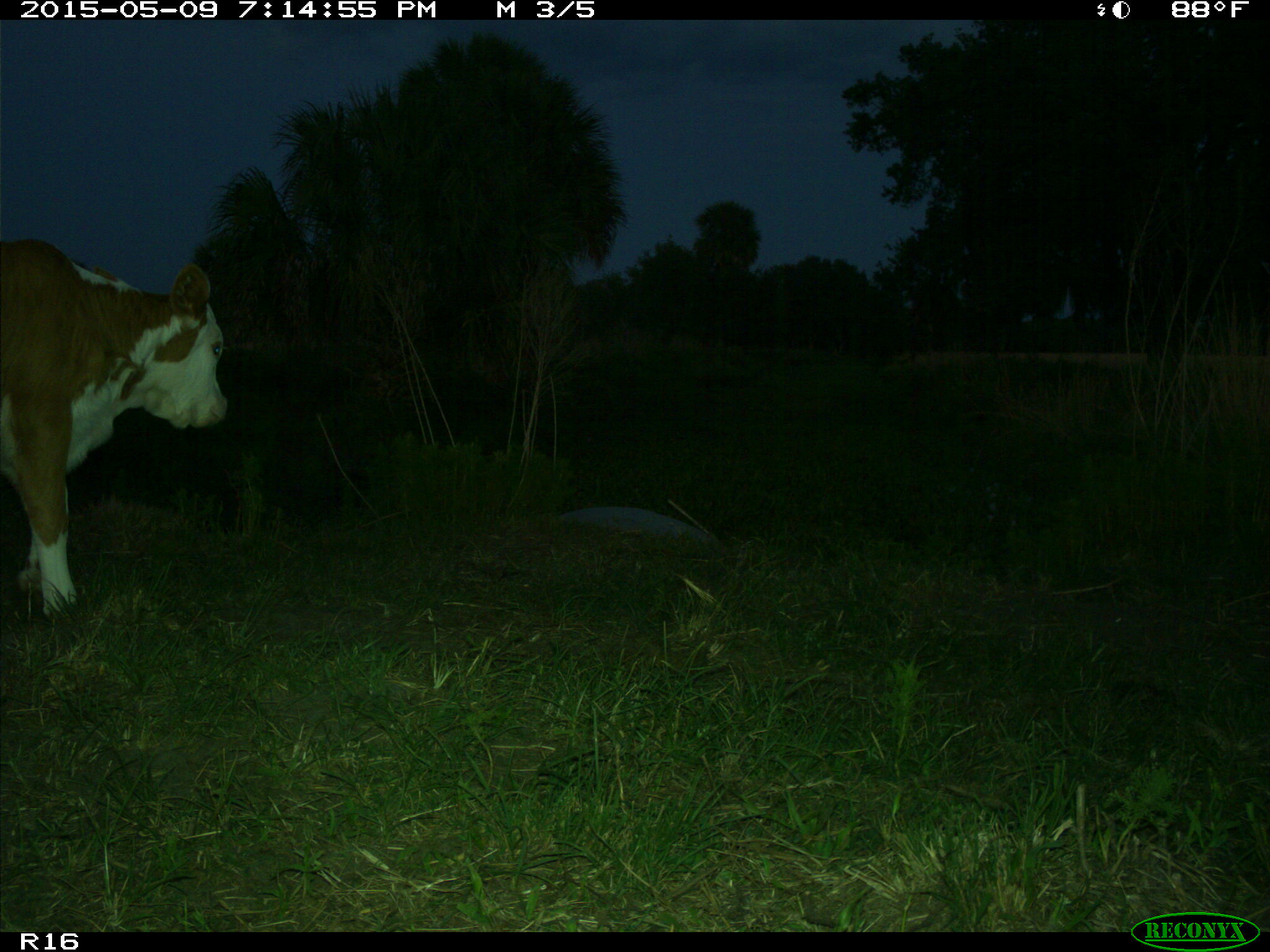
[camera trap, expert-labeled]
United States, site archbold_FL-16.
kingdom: Animalia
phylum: Chordata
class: Mammalia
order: Artiodactyla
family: Bovidae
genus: Bos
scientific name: Bos taurus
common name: domestic cow